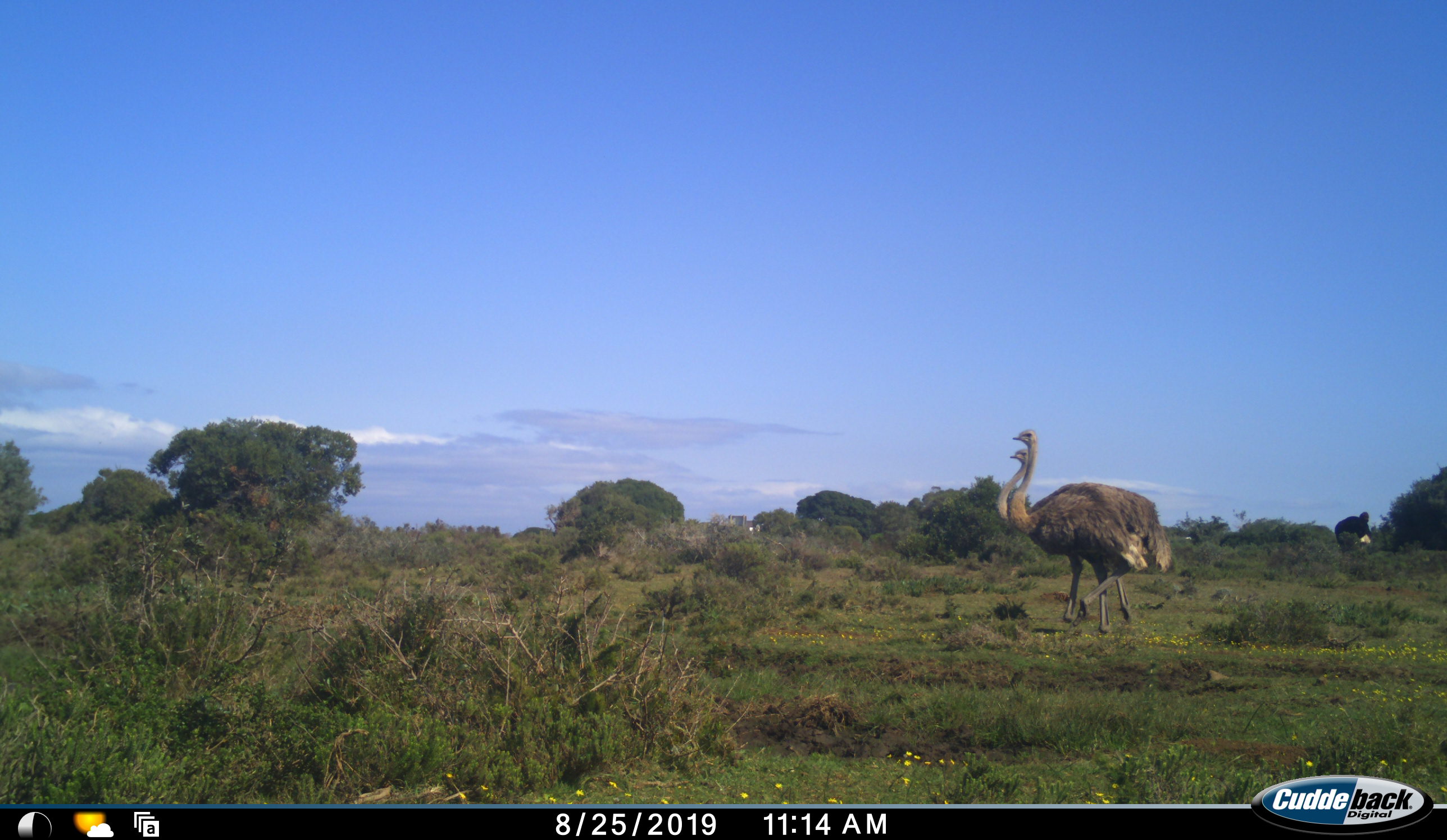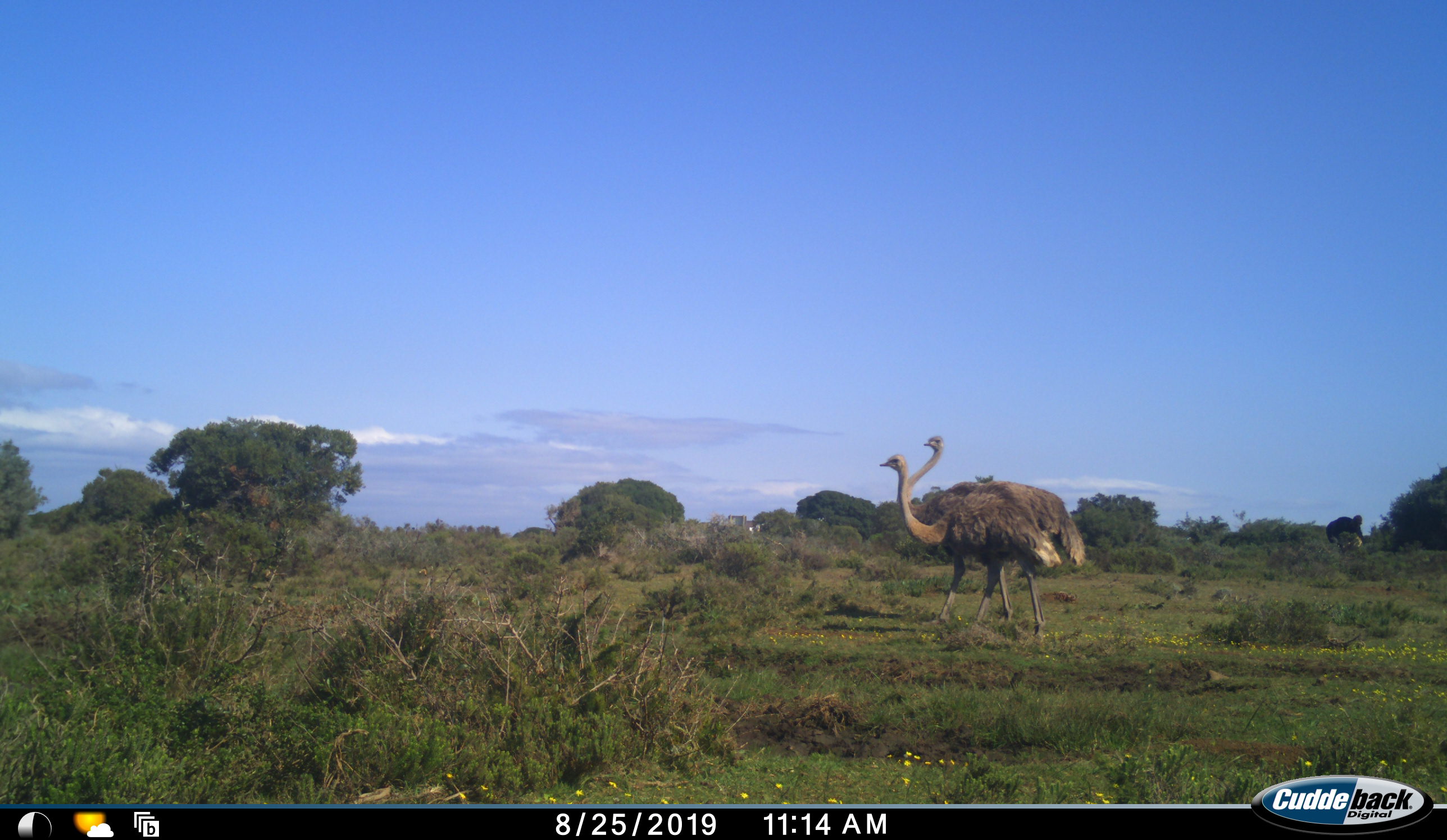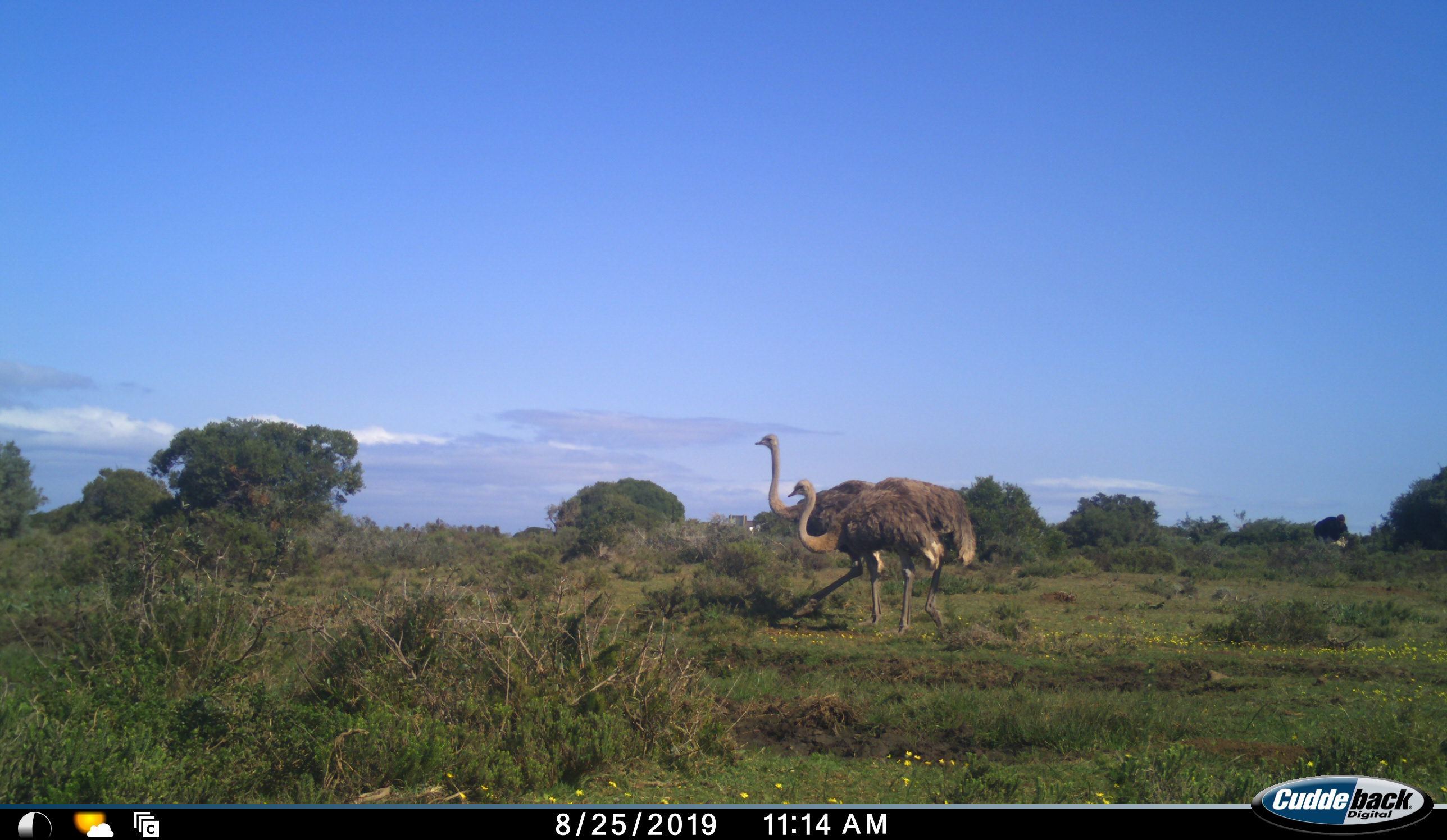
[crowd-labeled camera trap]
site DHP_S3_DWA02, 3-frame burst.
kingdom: Animalia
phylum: Chordata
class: Aves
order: Struthioniformes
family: Struthionidae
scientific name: Struthionidae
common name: ostrich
Ostrich (Struthionidae), count 3. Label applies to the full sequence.